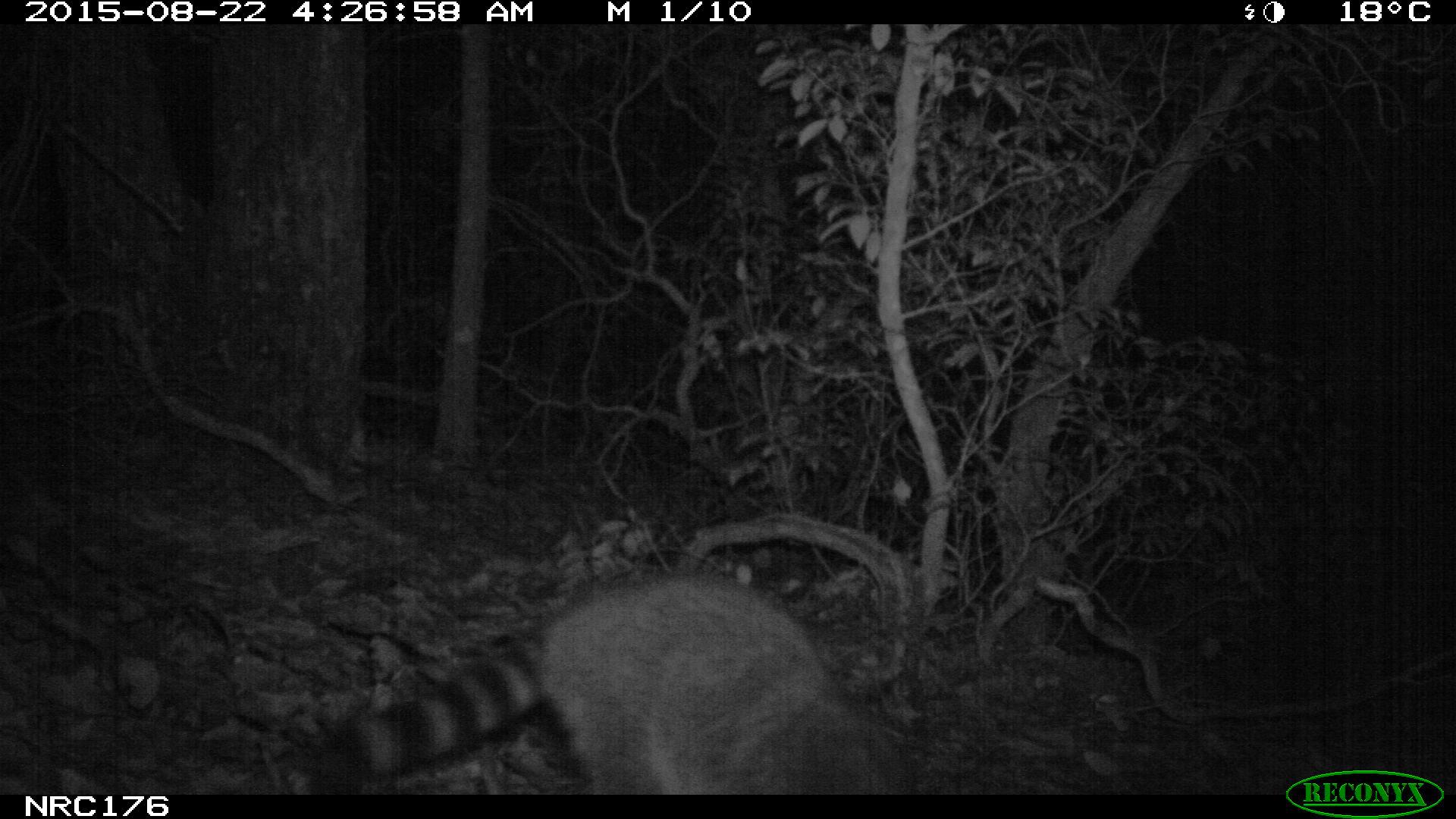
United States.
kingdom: Animalia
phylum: Chordata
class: Mammalia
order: Carnivora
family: Procyonidae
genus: Procyon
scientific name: Procyon lotor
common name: northern raccoon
Northern Raccoon (Procyon lotor).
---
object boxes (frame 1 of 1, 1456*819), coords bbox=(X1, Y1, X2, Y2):
Northern Raccoon: bbox=(250, 556, 937, 801)